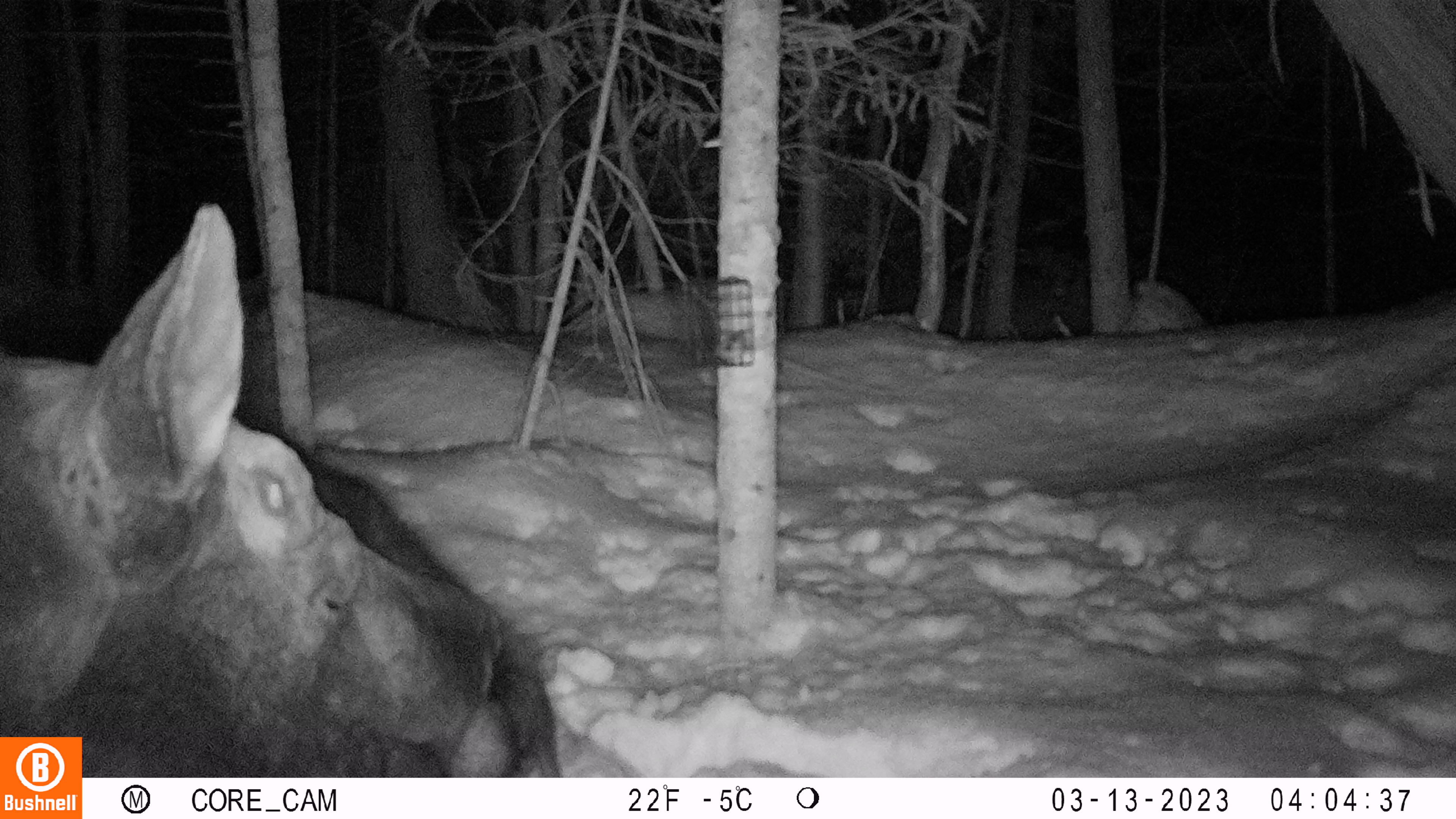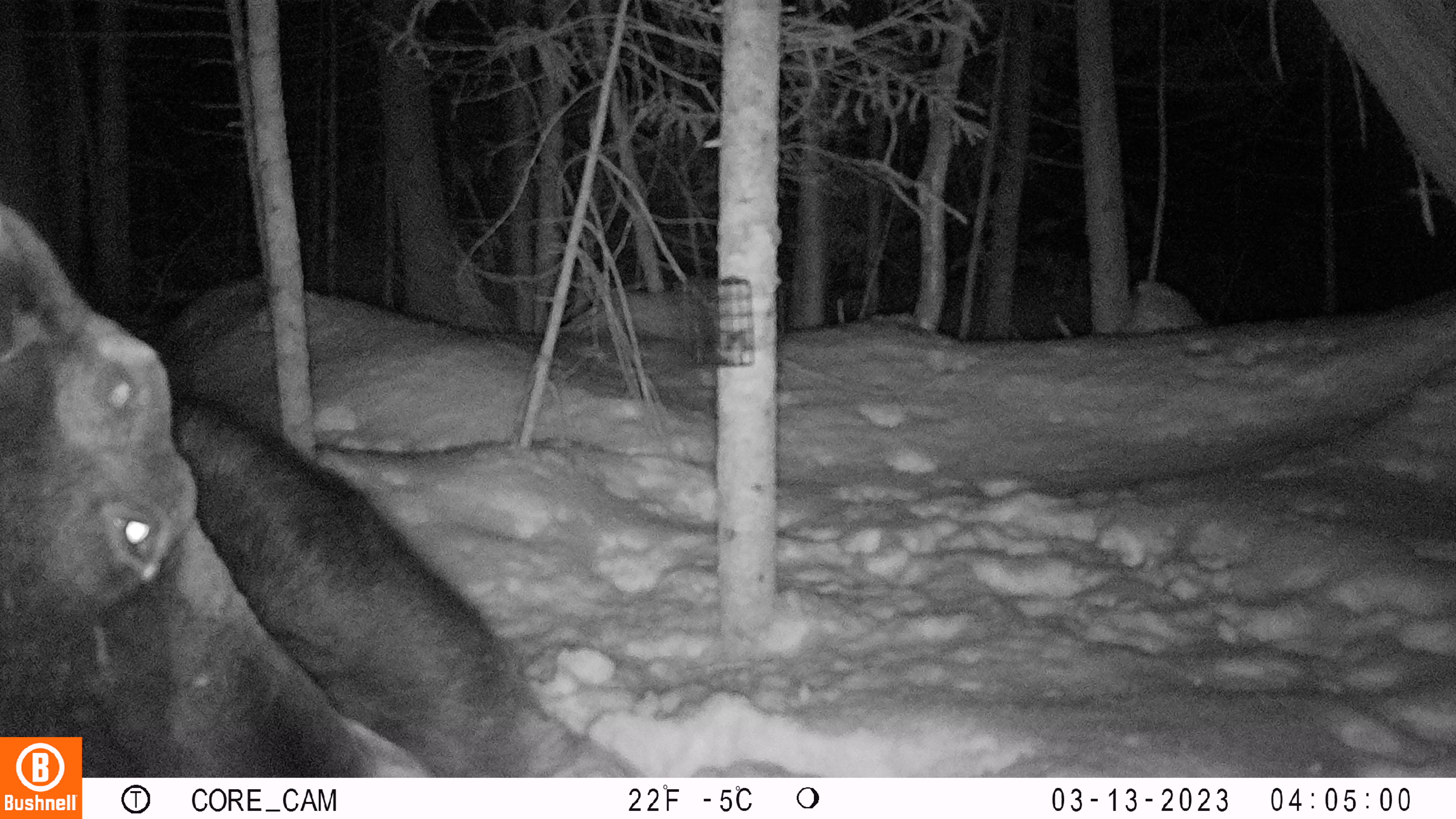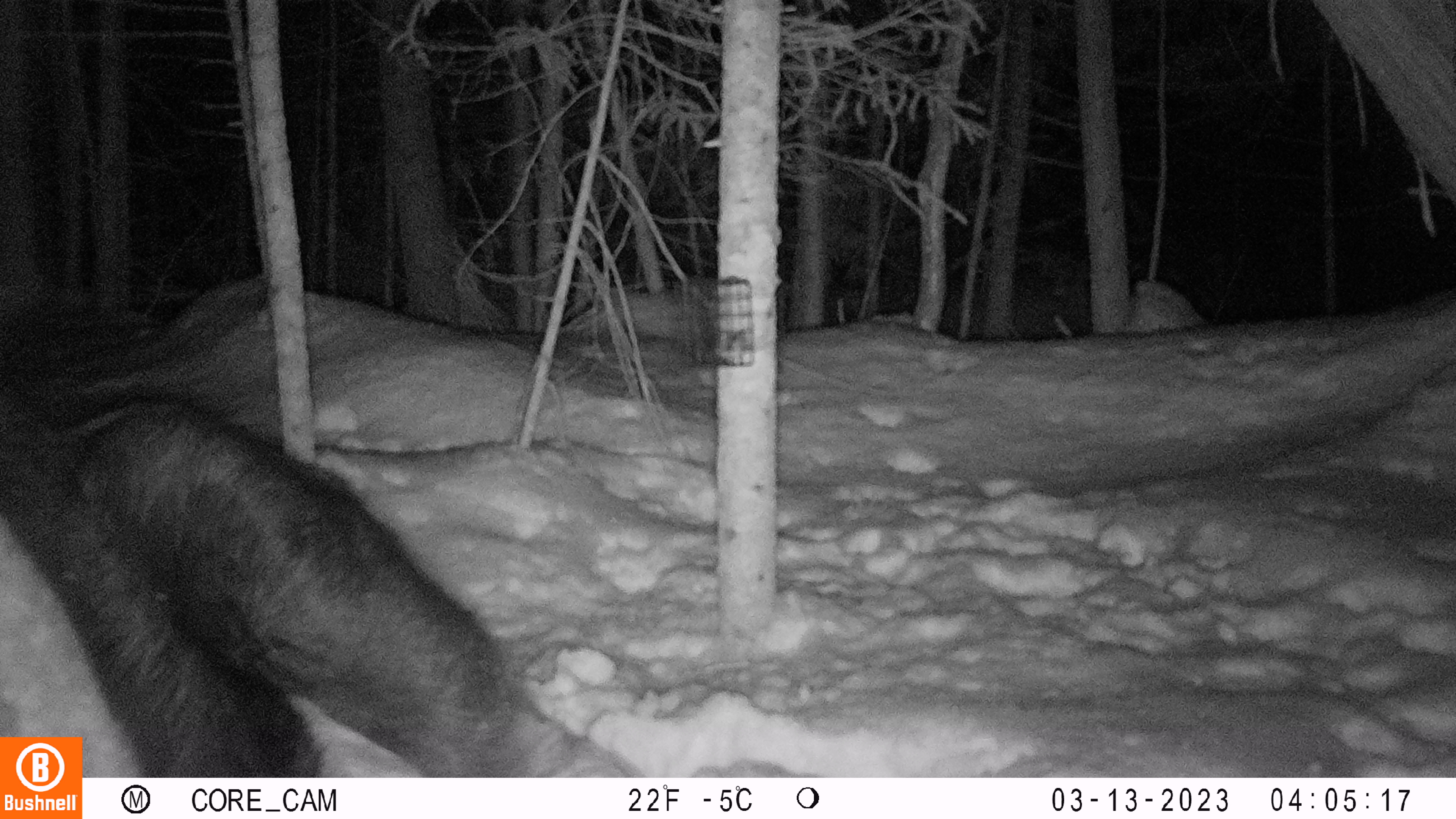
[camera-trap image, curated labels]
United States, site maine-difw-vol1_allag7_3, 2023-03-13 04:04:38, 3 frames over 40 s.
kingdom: Animalia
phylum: Chordata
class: Mammalia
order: Artiodactyla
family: Cervidae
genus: Alces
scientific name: Alces alces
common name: moose